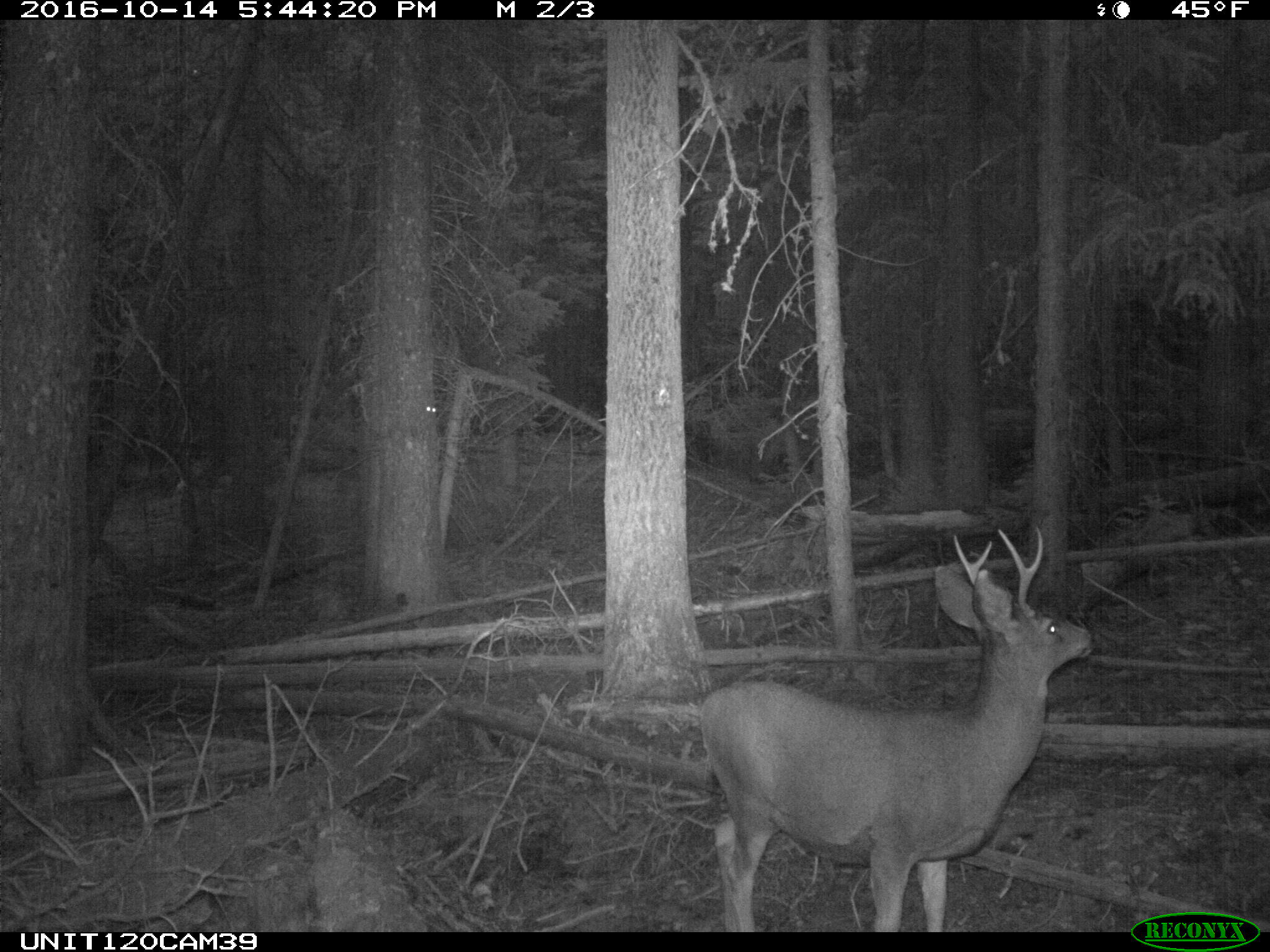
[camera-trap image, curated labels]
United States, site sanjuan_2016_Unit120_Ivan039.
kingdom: Animalia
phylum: Chordata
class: Mammalia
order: Artiodactyla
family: Cervidae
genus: Odocoileus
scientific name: Odocoileus hemionus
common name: mule deer